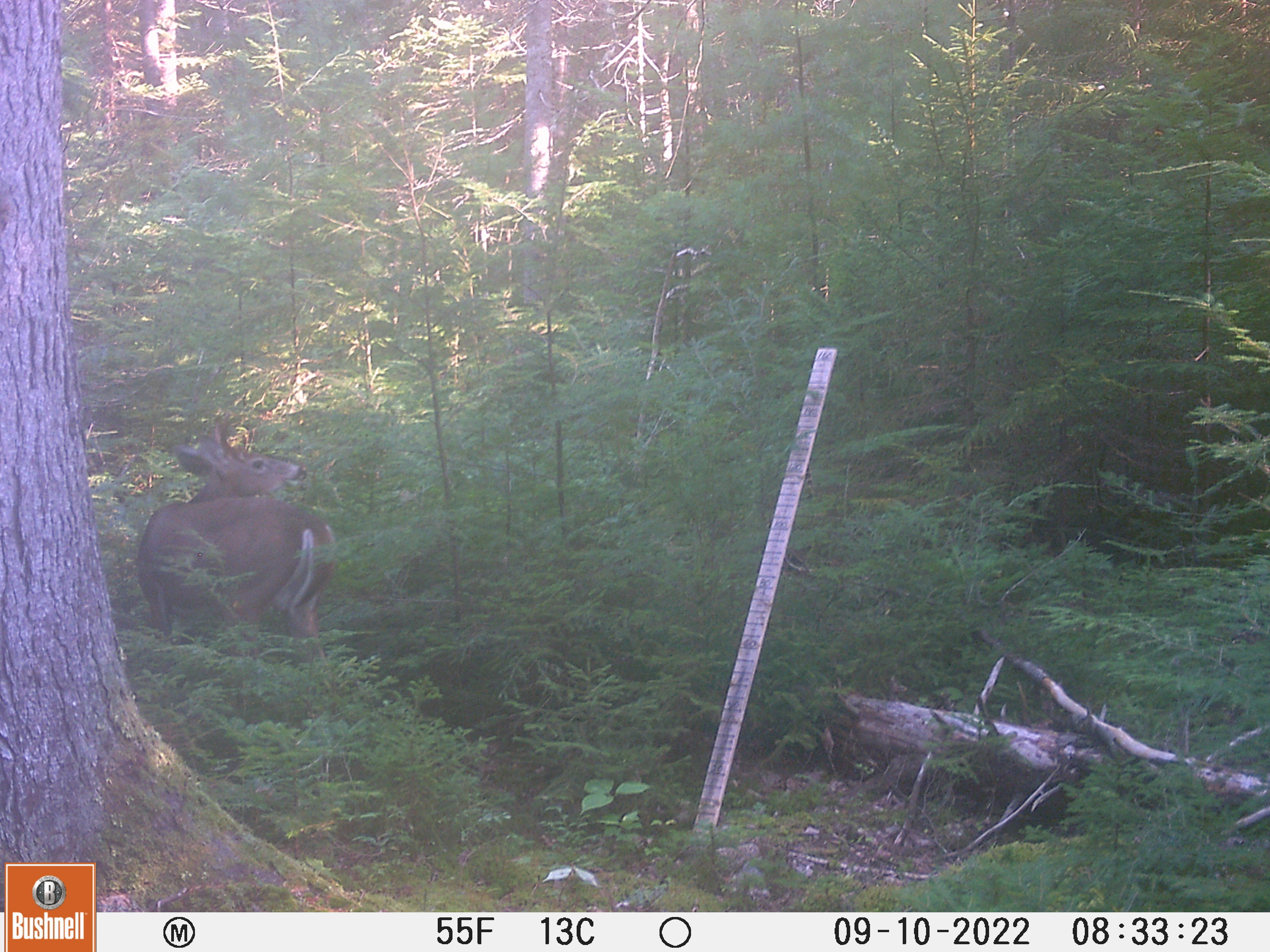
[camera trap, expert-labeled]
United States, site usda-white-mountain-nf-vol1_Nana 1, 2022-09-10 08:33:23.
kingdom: Animalia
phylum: Chordata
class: Mammalia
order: Artiodactyla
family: Cervidae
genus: Odocoileus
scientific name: Odocoileus virginianus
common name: white-tailed deer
White-tailed deer (Odocoileus virginianus).